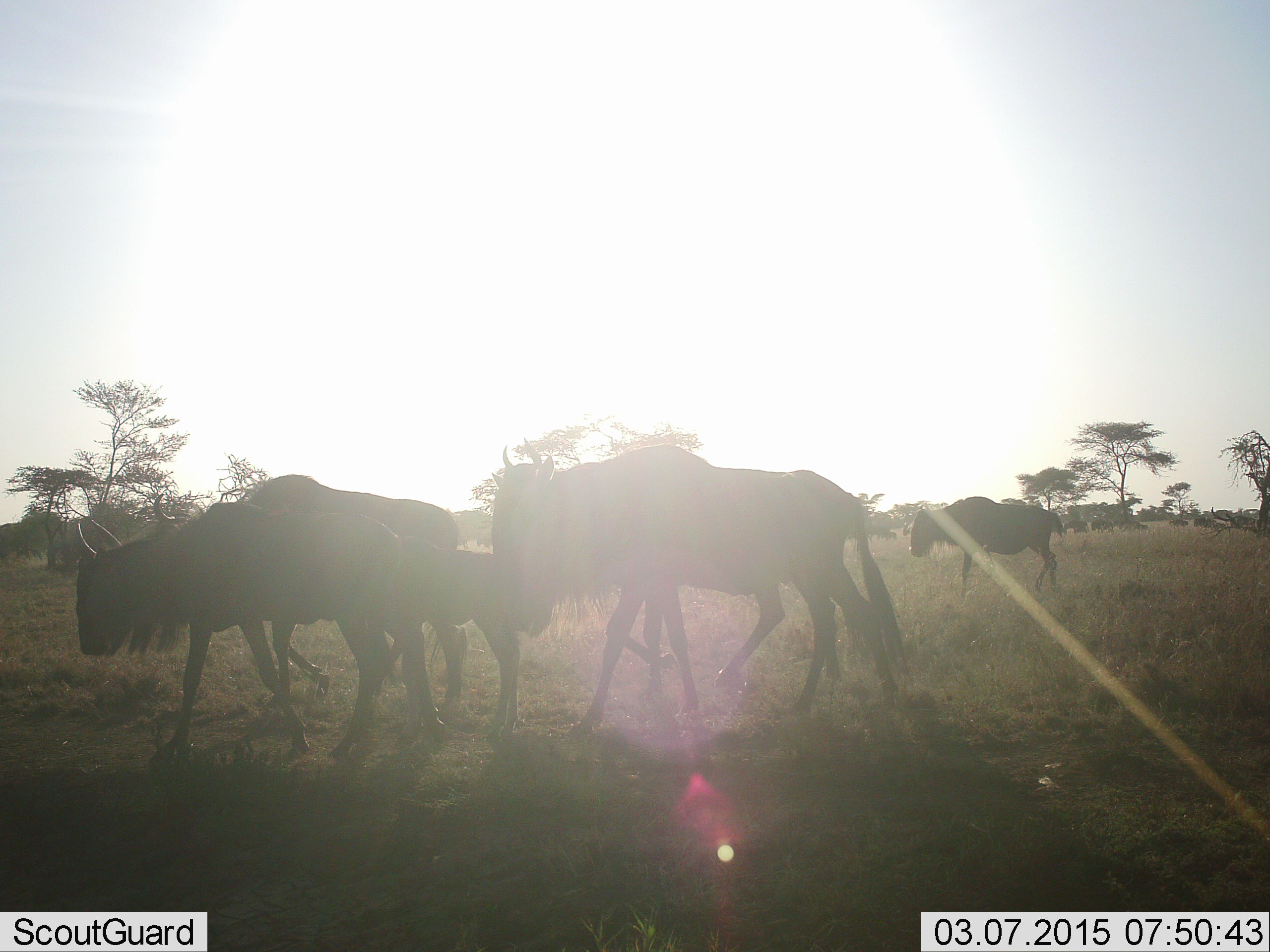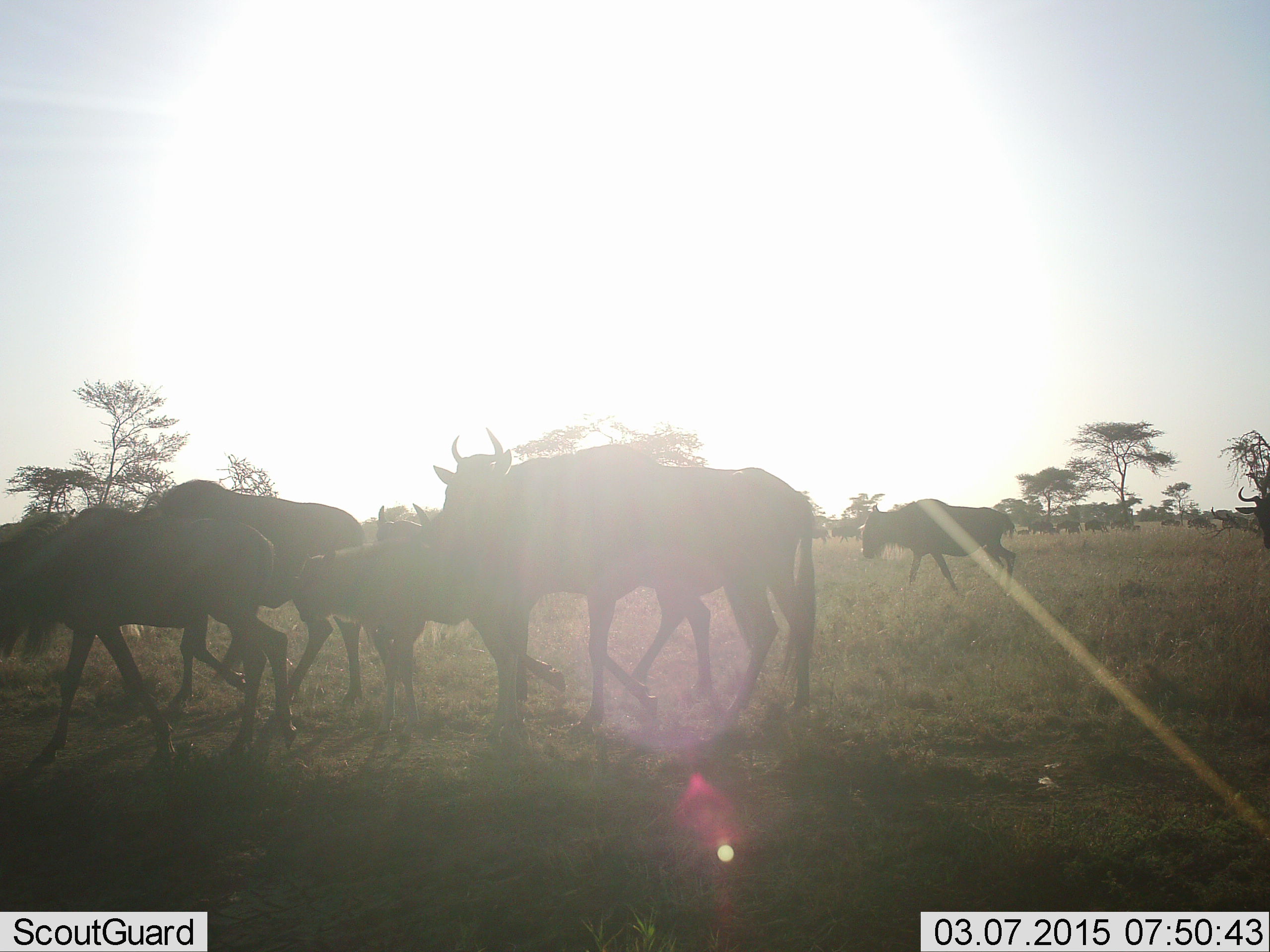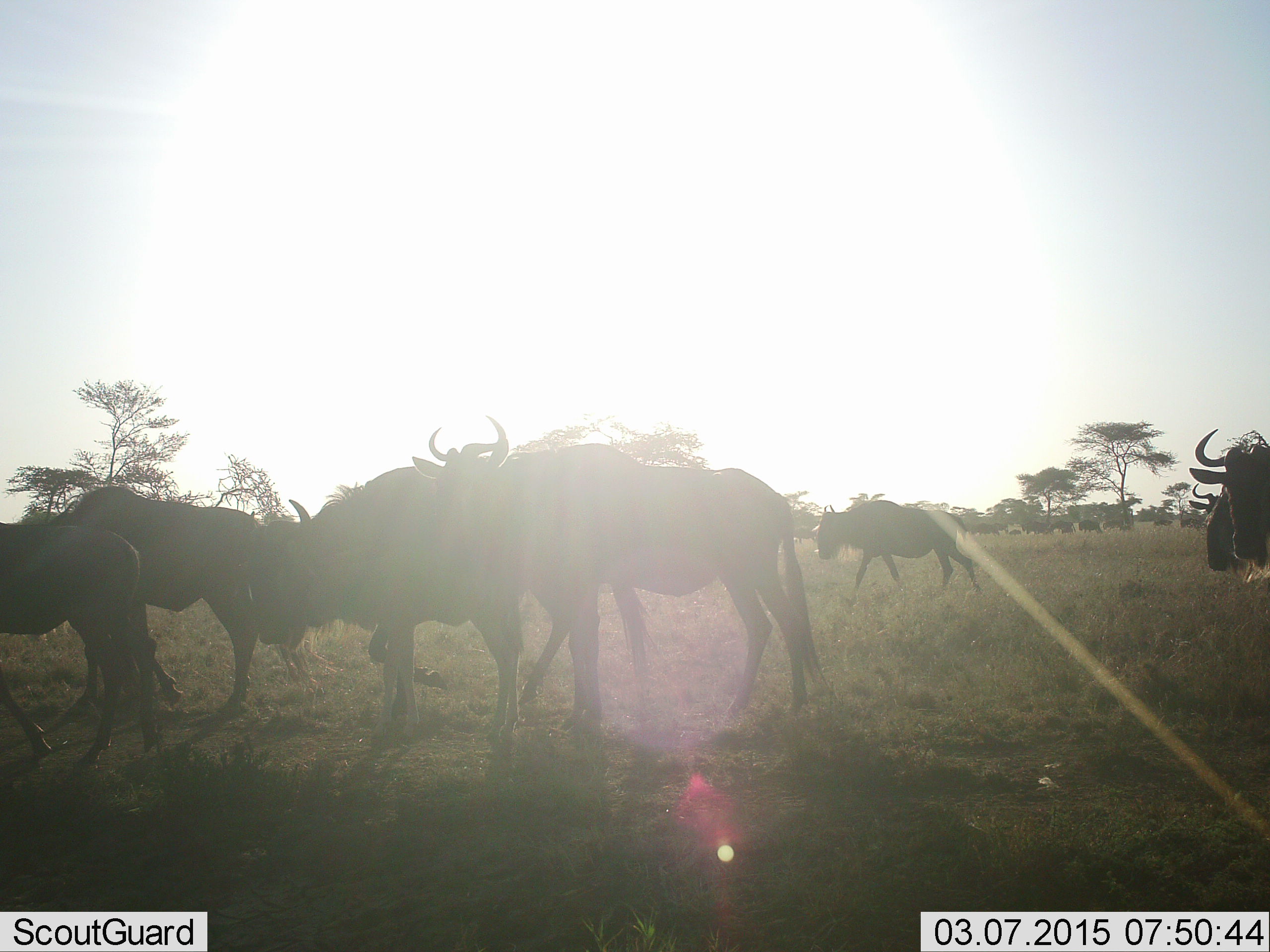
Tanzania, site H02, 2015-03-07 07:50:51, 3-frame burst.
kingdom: Animalia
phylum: Chordata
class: Mammalia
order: Artiodactyla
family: Bovidae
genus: Connochaetes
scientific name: Connochaetes taurinus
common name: blue wildebeest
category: wildebeest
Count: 11-50.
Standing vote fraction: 30%.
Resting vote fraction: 0%.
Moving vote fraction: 90%.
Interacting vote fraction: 0%.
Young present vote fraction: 30%.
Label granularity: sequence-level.